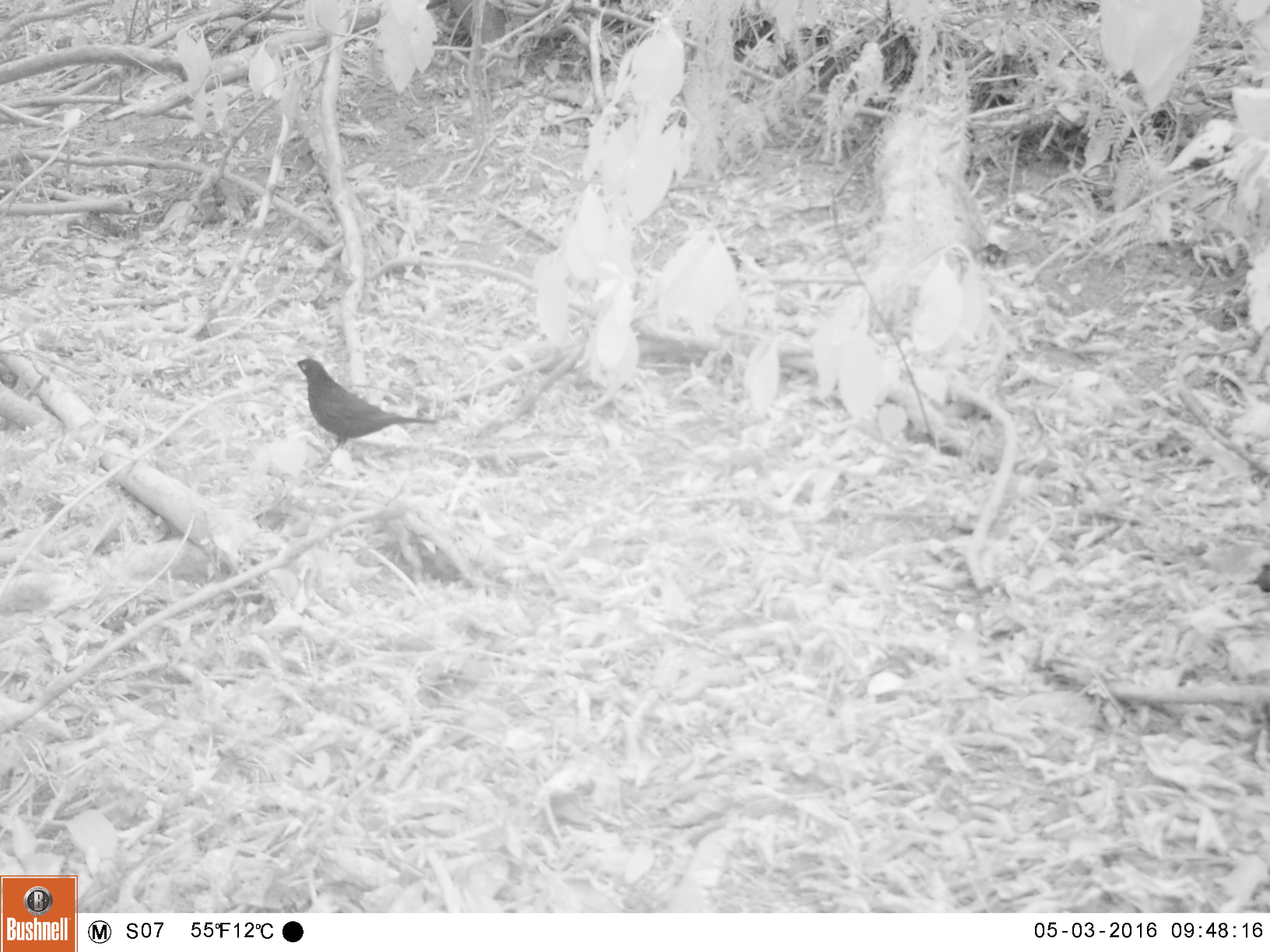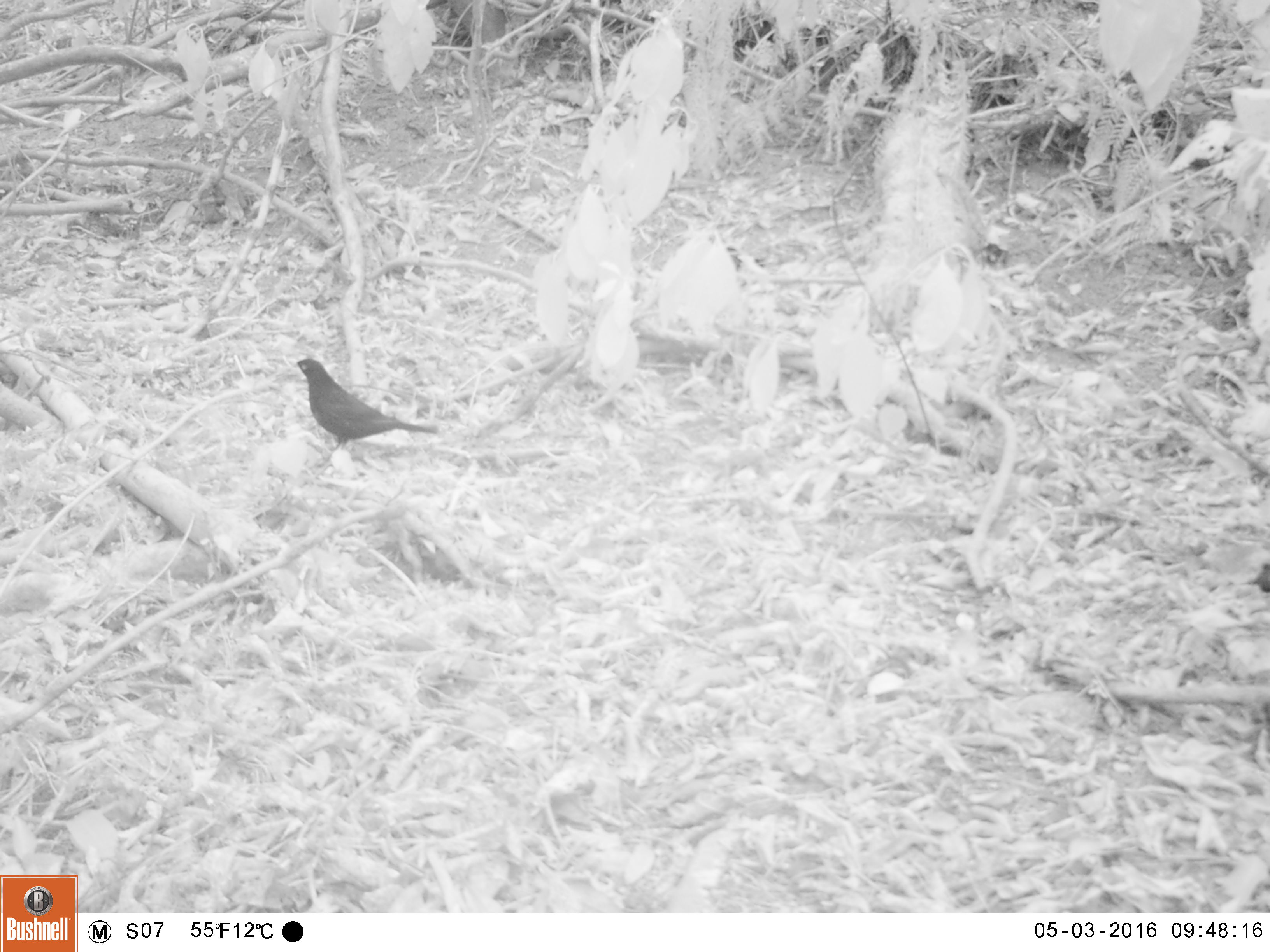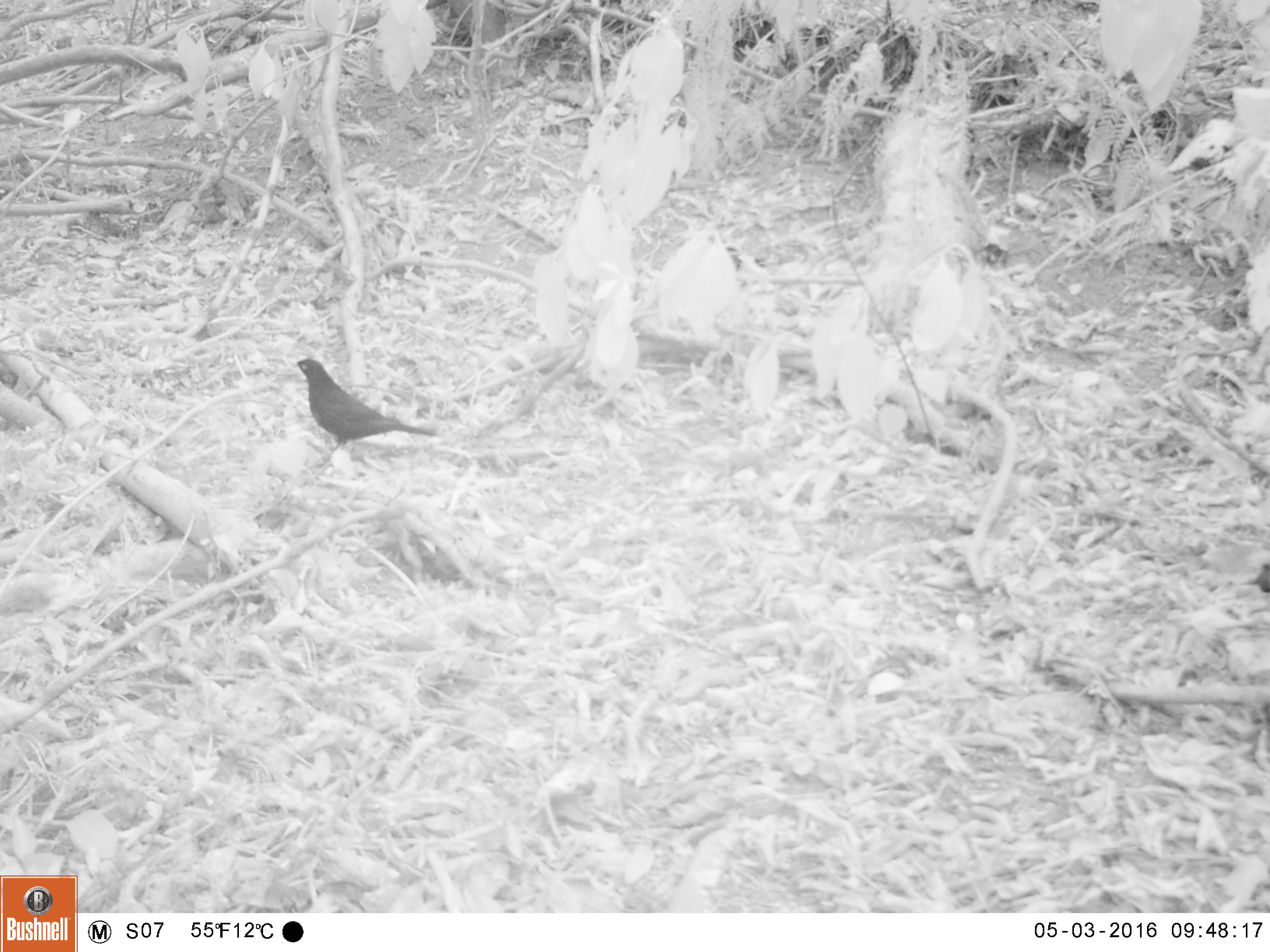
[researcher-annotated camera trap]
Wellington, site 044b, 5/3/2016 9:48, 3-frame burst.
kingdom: Animalia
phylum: Chordata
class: Aves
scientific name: Aves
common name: bird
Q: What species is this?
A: Bird (Aves).